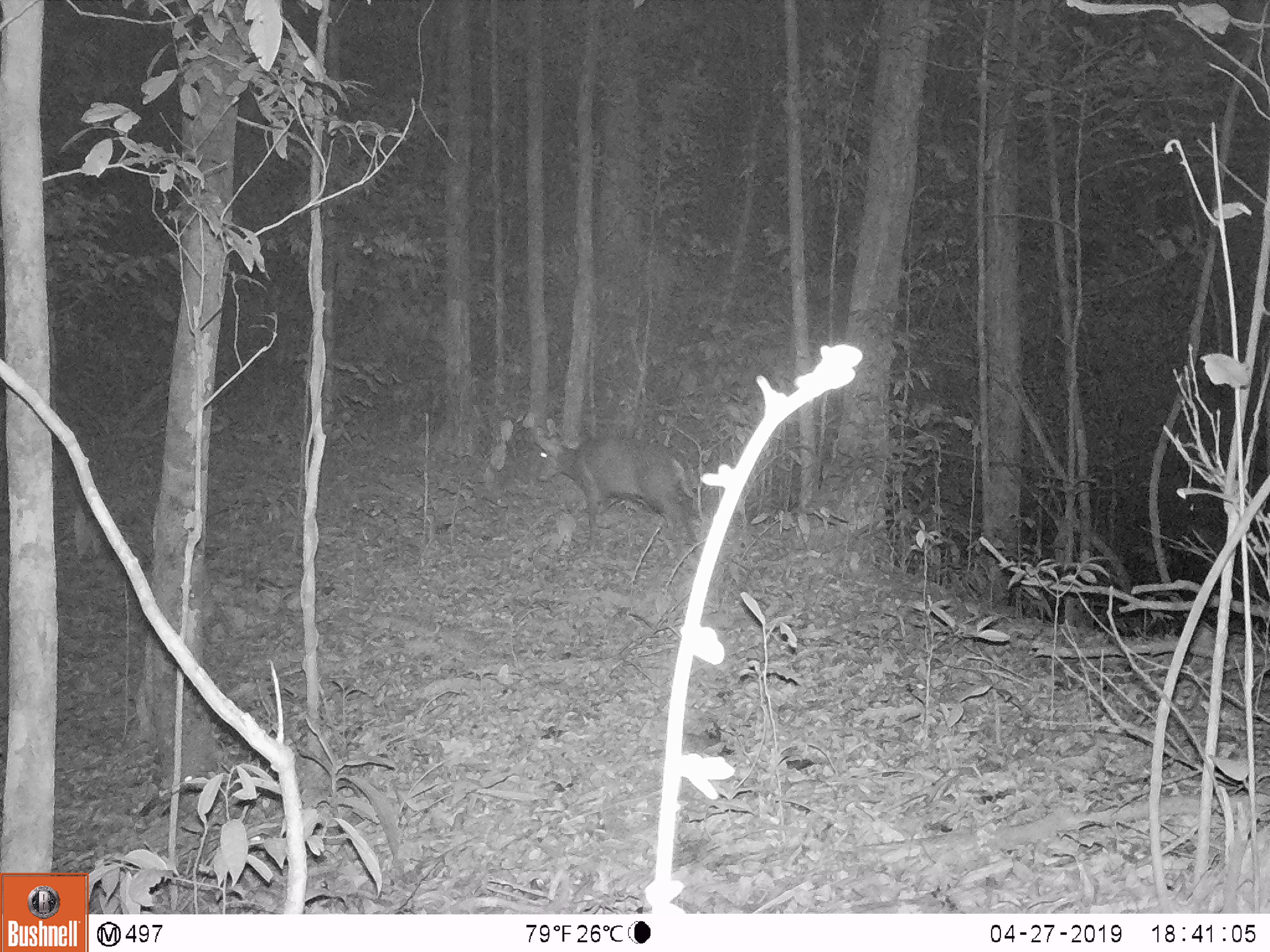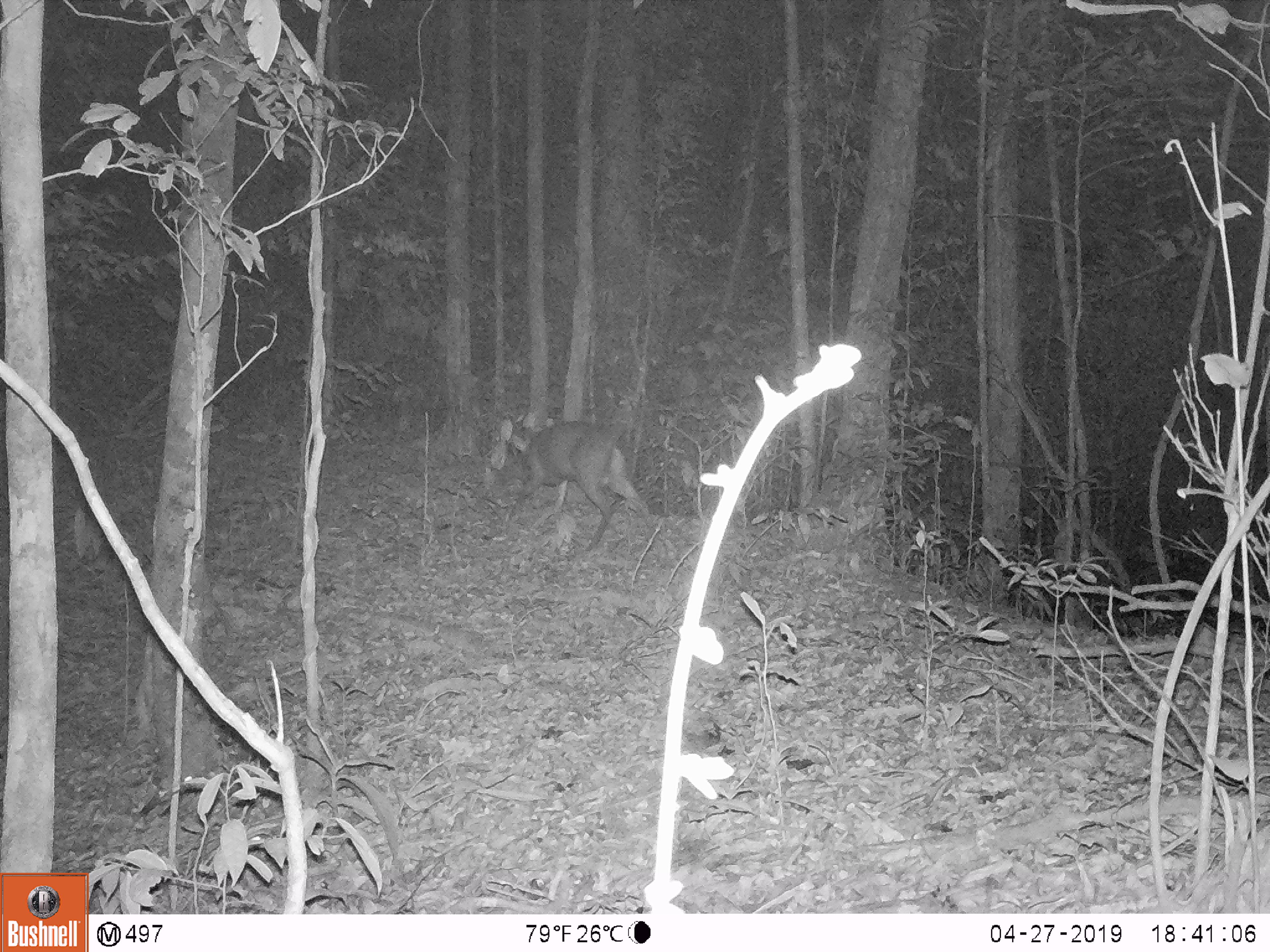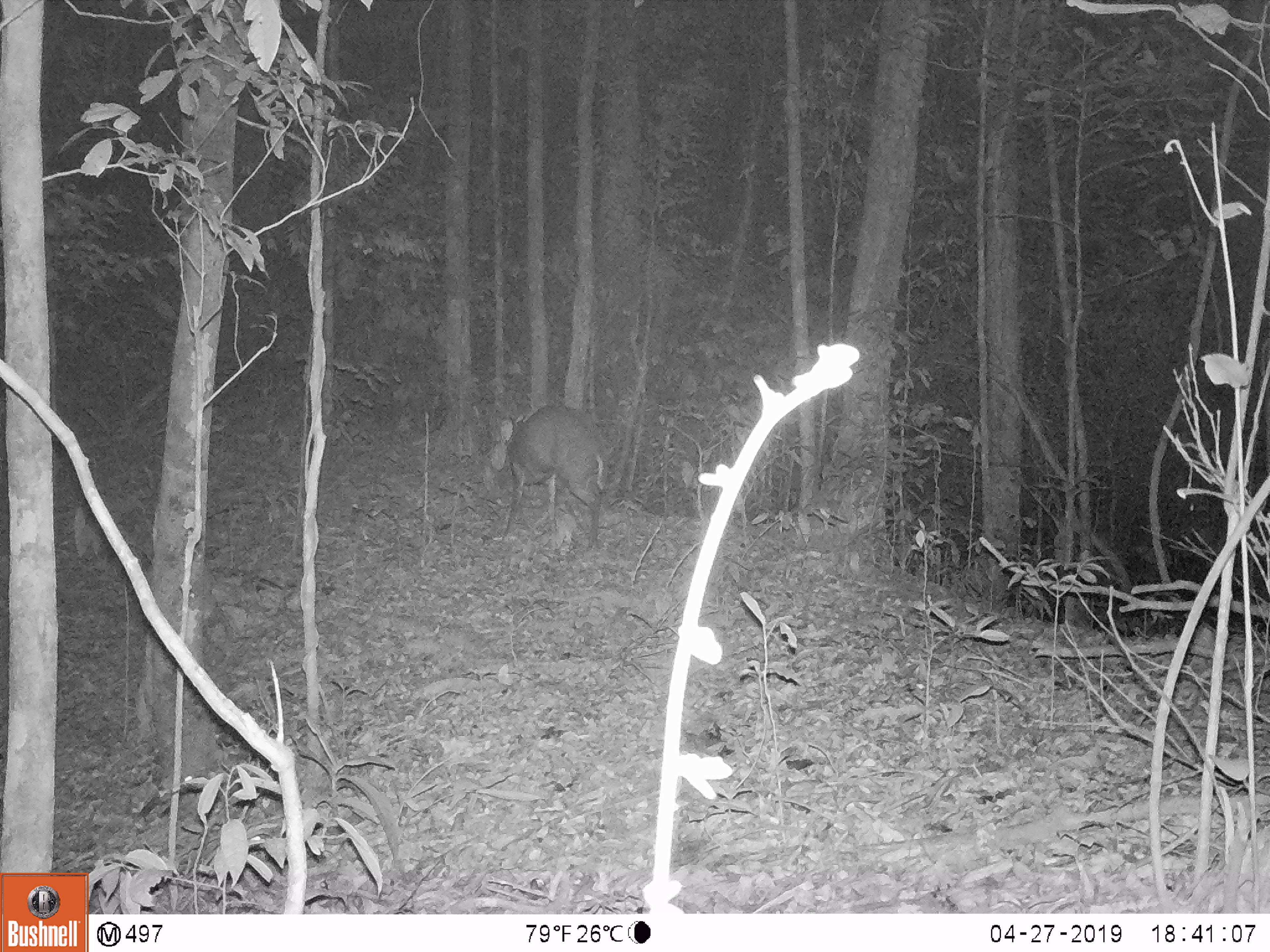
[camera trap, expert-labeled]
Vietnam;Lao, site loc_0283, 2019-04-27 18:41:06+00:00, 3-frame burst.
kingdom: Animalia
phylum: Chordata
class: Mammalia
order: Artiodactyla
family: Cervidae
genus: Muntiacus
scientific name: Muntiacus rooseveltorum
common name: roosevelt's muntjac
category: roosevelts muntjac group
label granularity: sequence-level